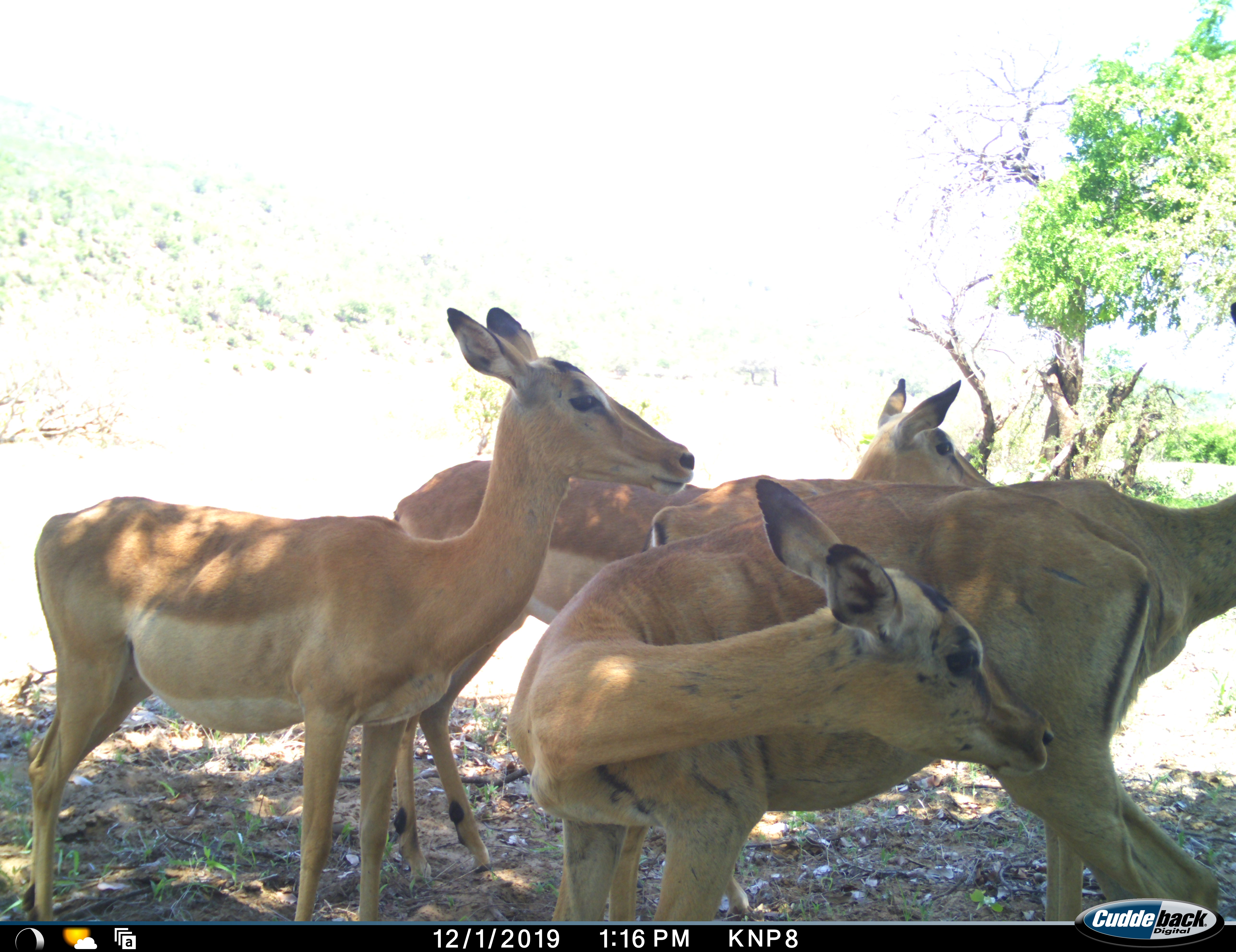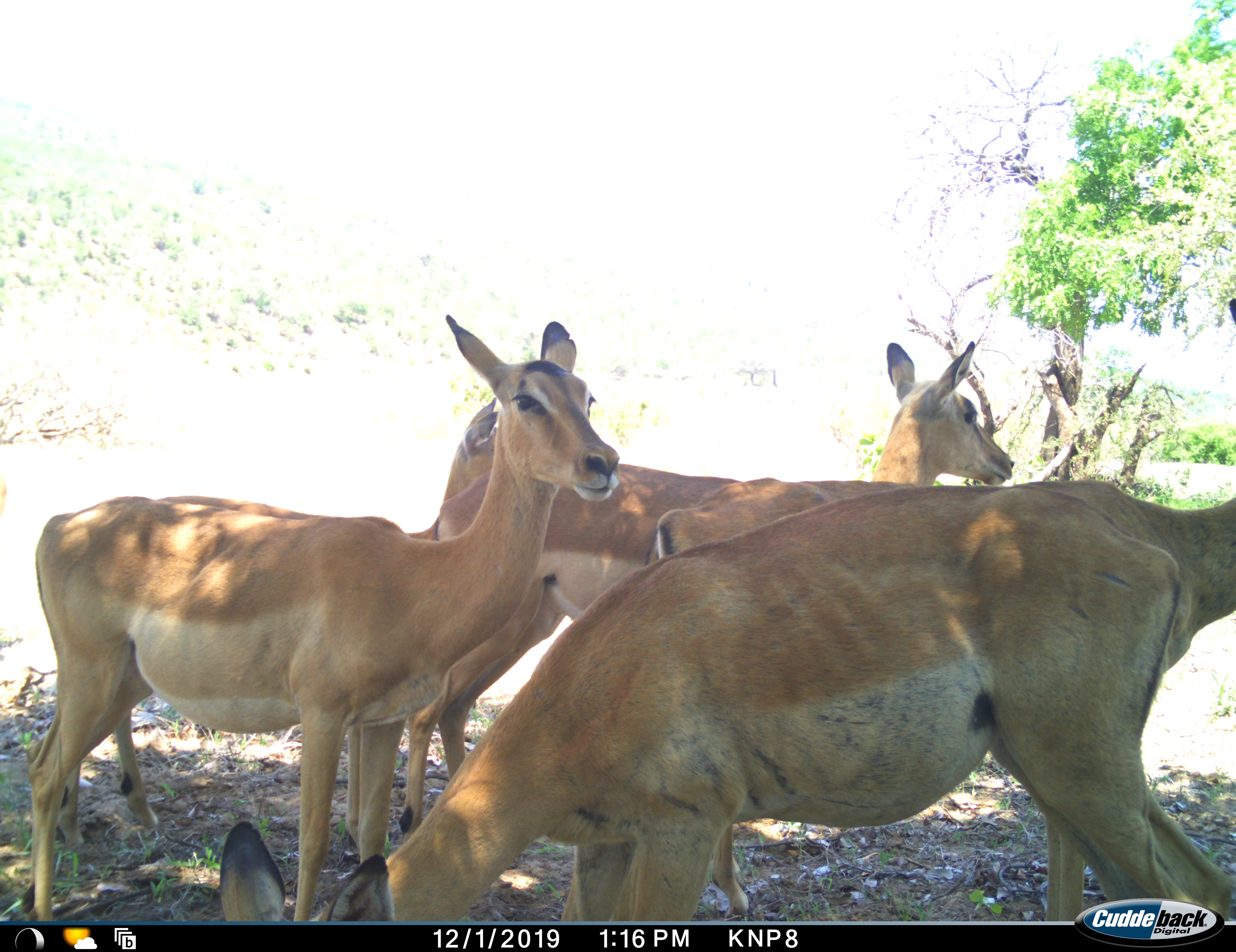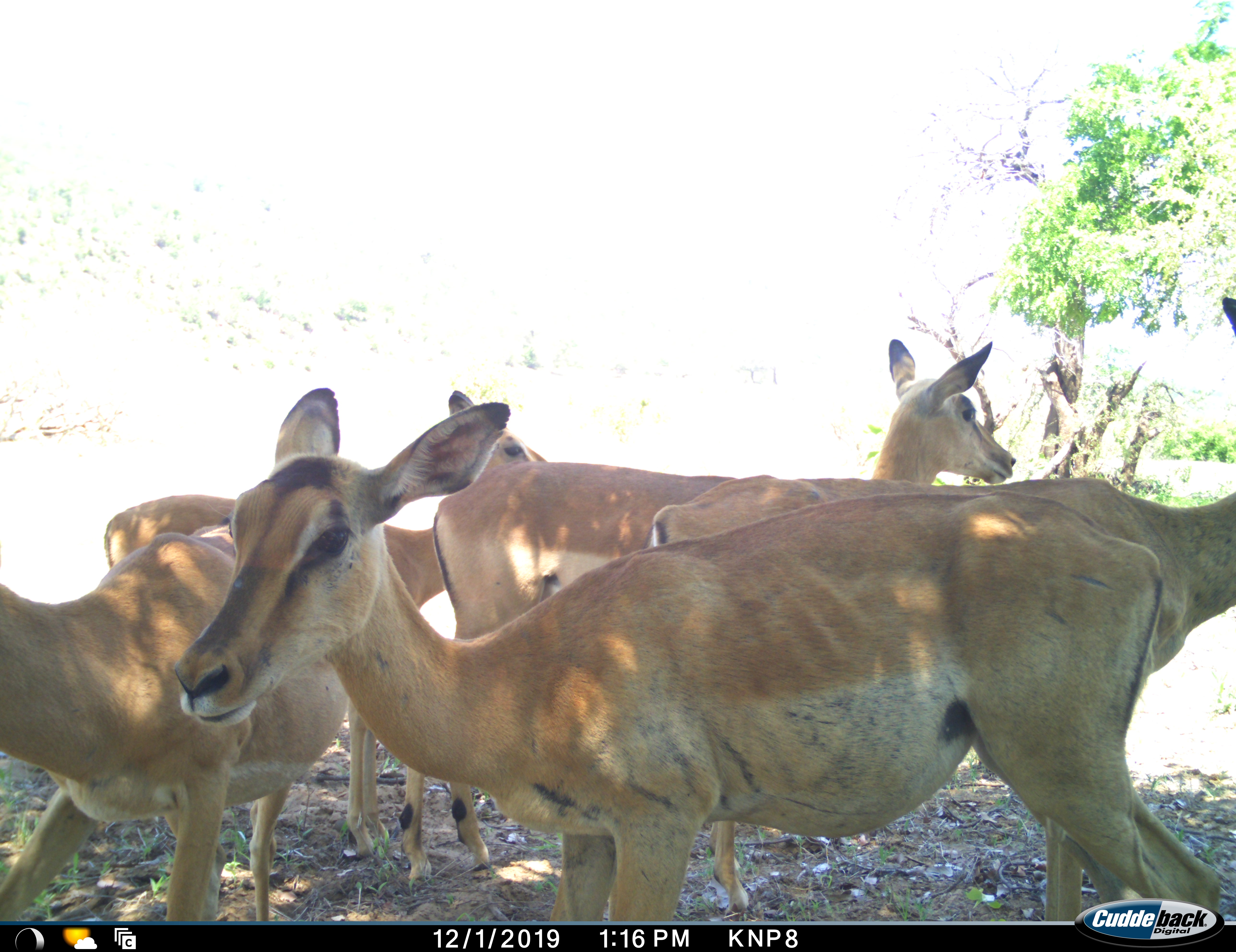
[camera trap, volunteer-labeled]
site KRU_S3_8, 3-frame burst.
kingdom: Animalia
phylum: Chordata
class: Mammalia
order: Artiodactyla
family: Bovidae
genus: Aepyceros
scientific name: Aepyceros melampus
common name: impala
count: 5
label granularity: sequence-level